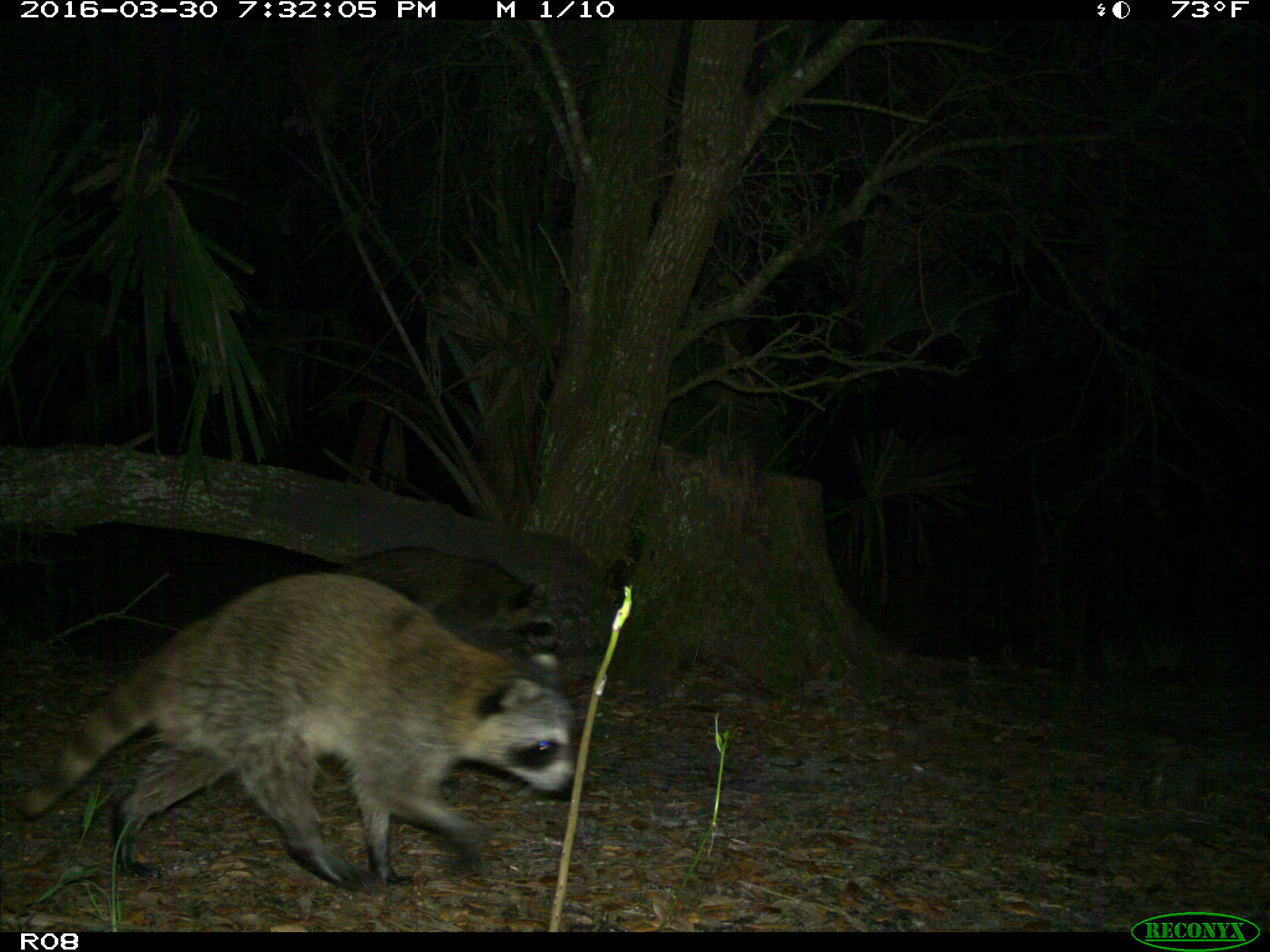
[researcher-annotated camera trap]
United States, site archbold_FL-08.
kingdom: Animalia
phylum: Chordata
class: Mammalia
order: Carnivora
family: Procyonidae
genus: Procyon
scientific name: Procyon lotor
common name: common raccoon